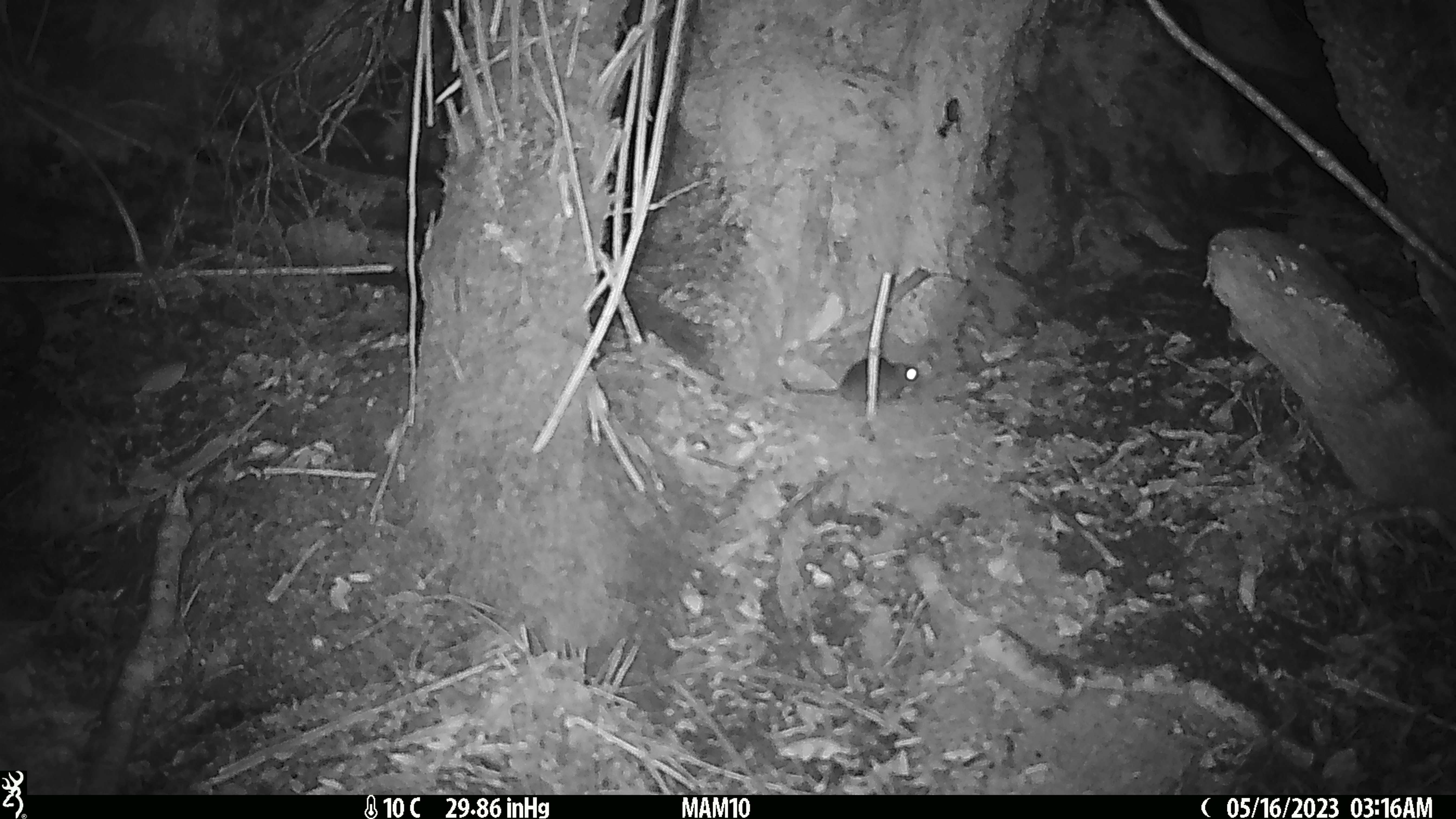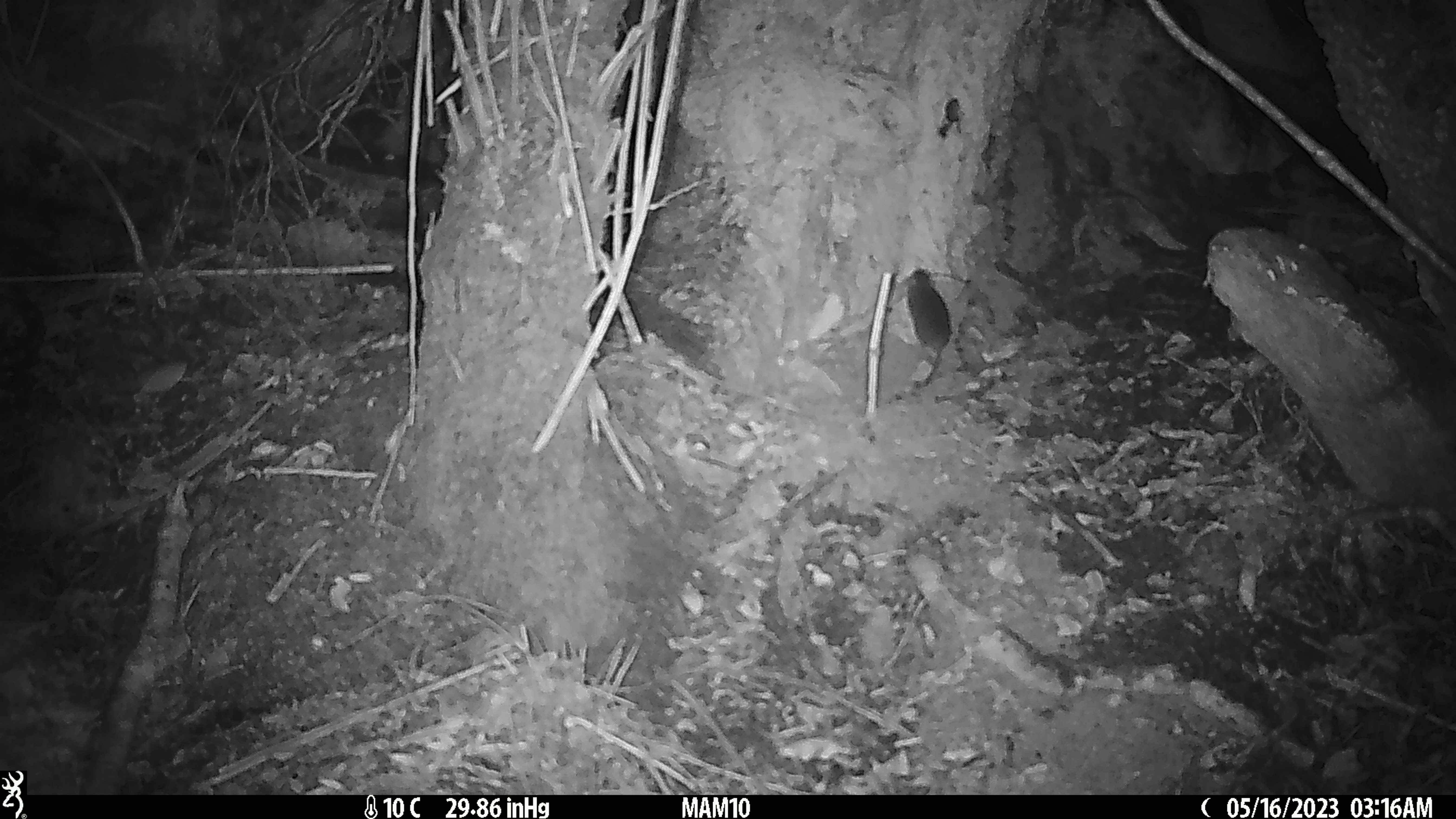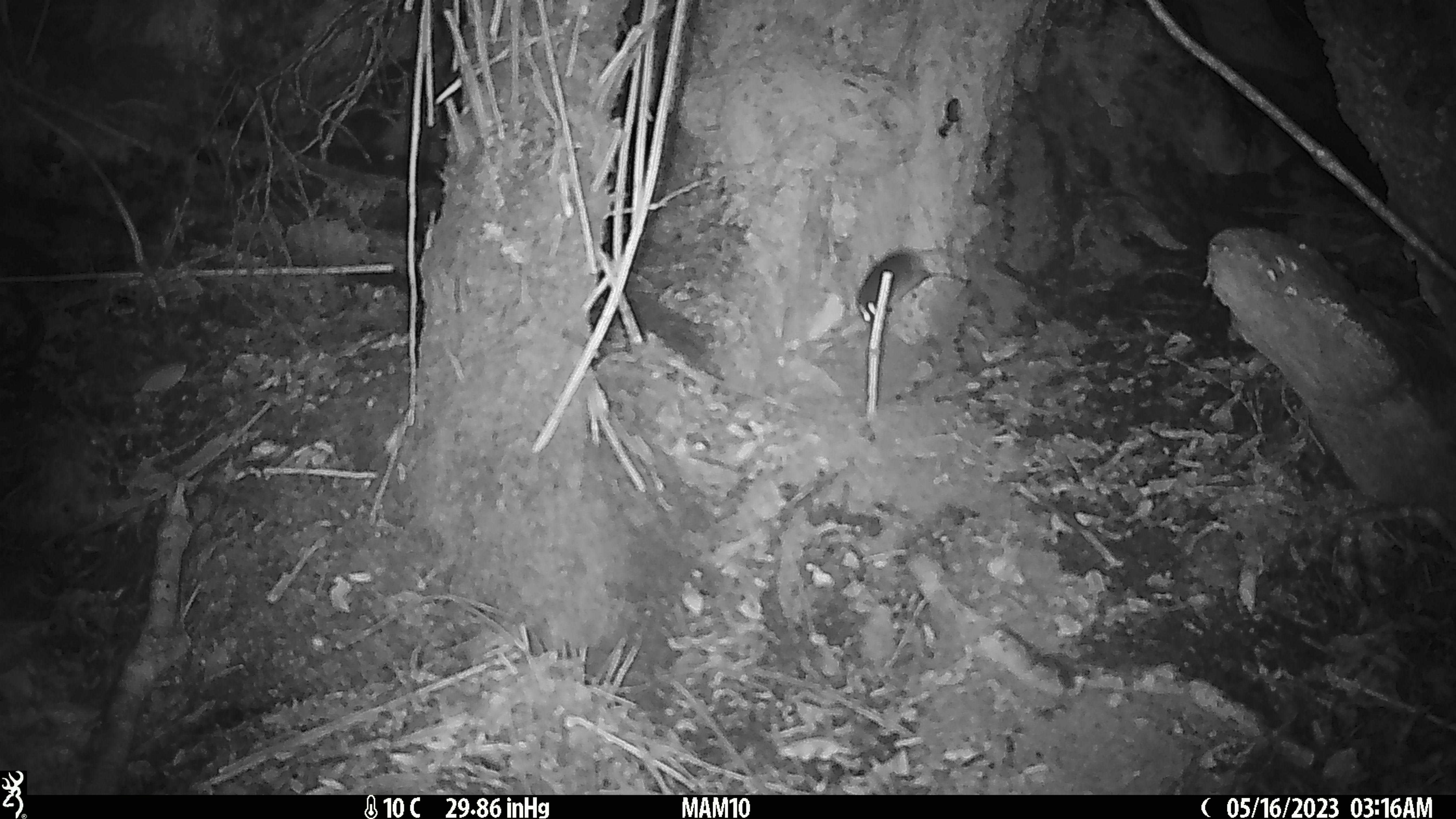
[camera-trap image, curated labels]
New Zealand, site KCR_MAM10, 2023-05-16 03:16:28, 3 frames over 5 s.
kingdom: Animalia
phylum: Chordata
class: Mammalia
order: Rodentia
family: Muridae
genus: Rattus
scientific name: Rattus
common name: rat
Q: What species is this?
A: Rat (Rattus).